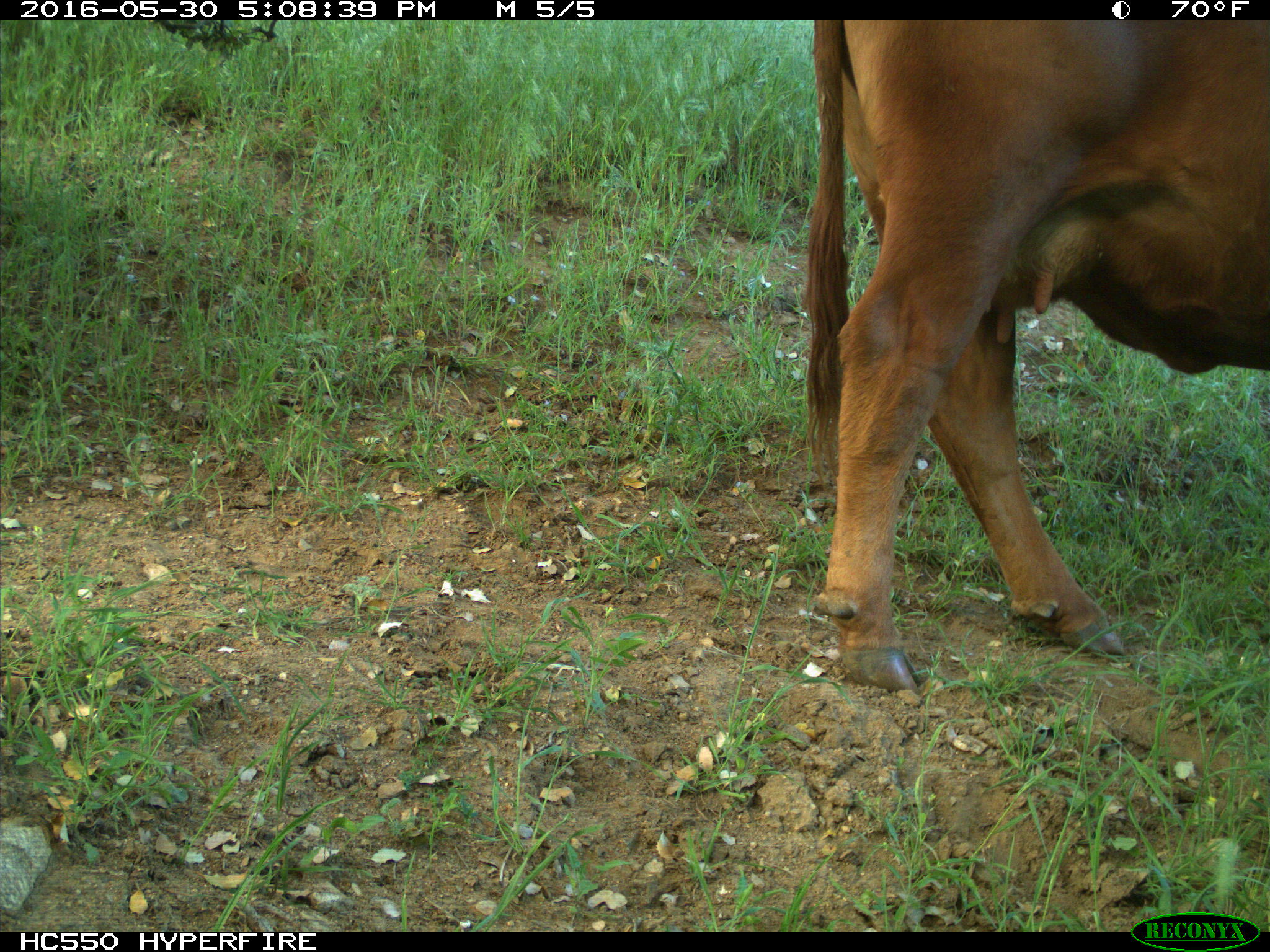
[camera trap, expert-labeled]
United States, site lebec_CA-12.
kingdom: Animalia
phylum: Chordata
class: Mammalia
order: Artiodactyla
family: Bovidae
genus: Bos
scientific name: Bos taurus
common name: domestic cow